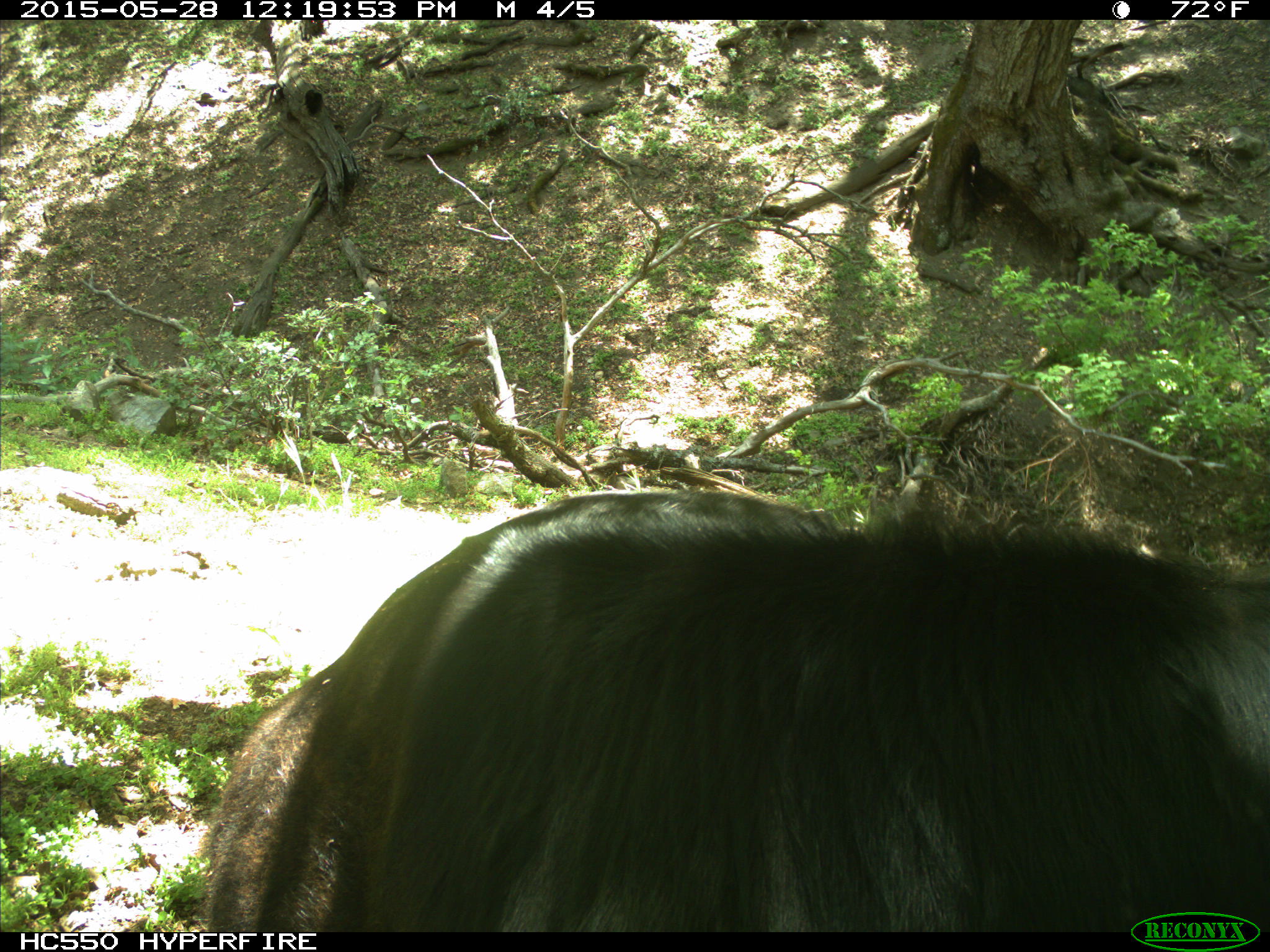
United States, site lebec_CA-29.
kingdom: Animalia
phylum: Chordata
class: Mammalia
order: Artiodactyla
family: Bovidae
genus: Bos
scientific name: Bos taurus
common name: domestic cow